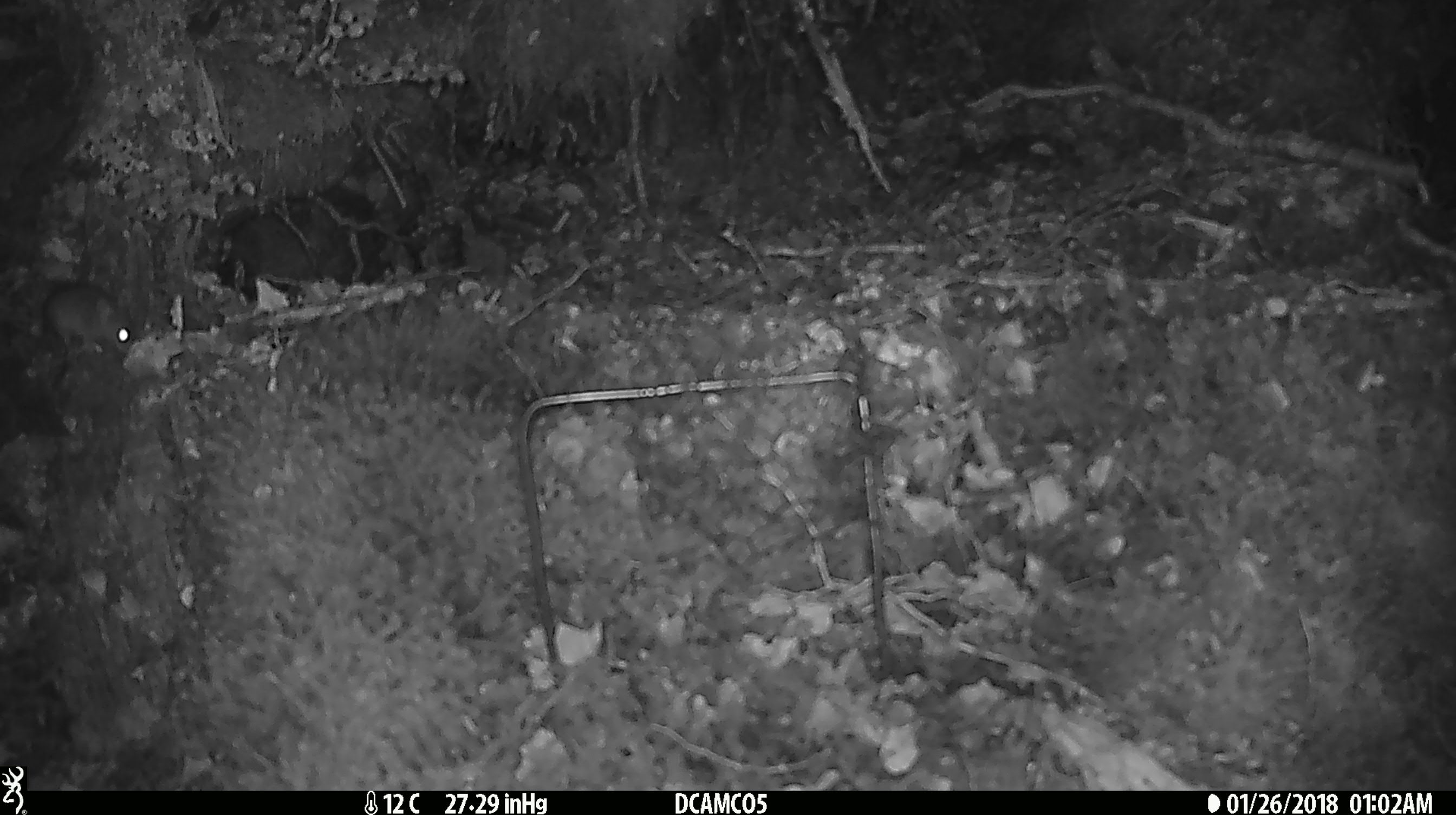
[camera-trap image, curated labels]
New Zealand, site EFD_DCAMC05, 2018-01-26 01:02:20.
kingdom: Animalia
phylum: Chordata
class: Mammalia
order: Rodentia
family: Muridae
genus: Mus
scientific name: Mus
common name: mouse